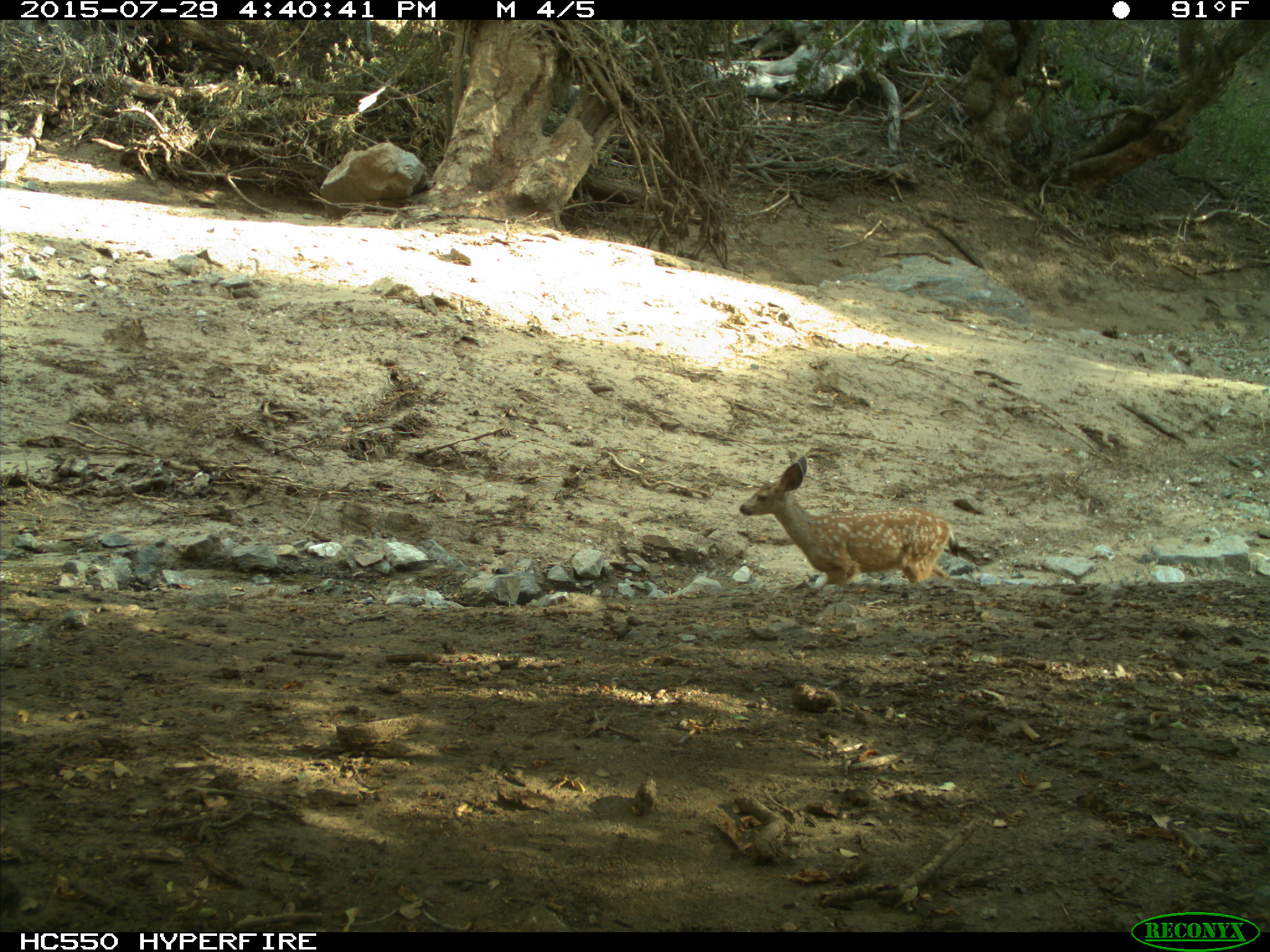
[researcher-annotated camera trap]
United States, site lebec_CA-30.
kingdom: Animalia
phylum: Chordata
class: Mammalia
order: Artiodactyla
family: Cervidae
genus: Odocoileus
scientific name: Odocoileus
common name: deer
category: unidentified deer